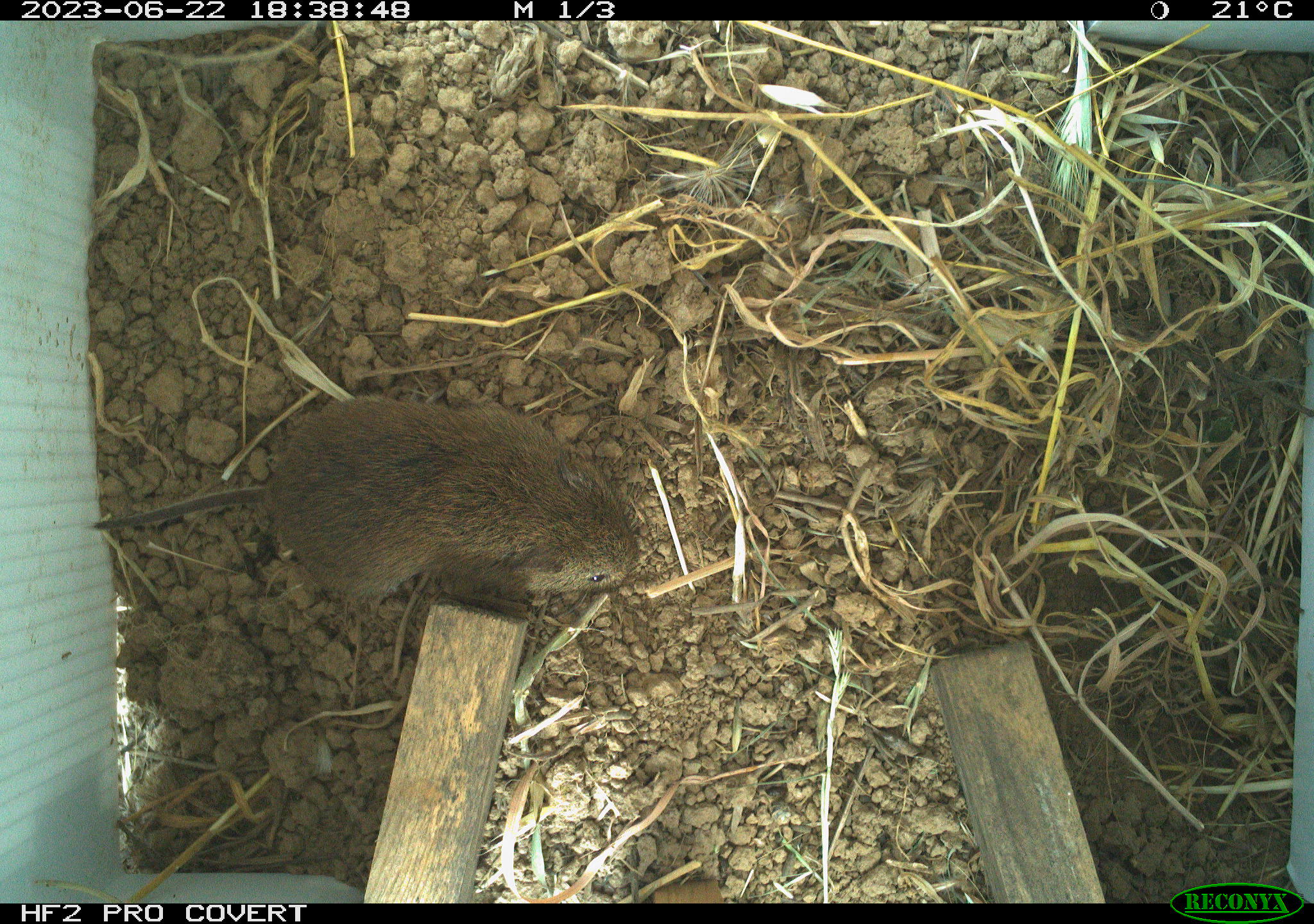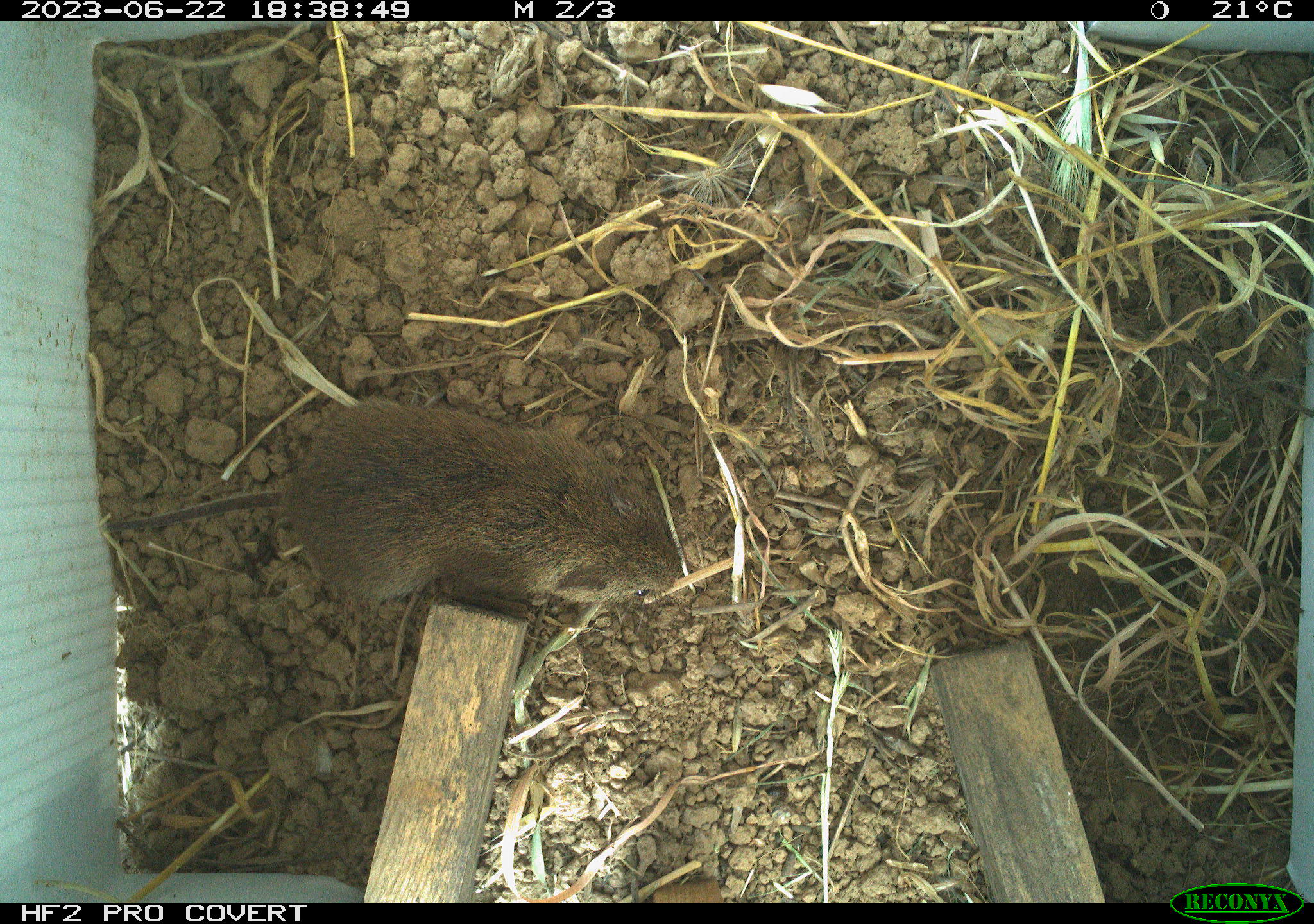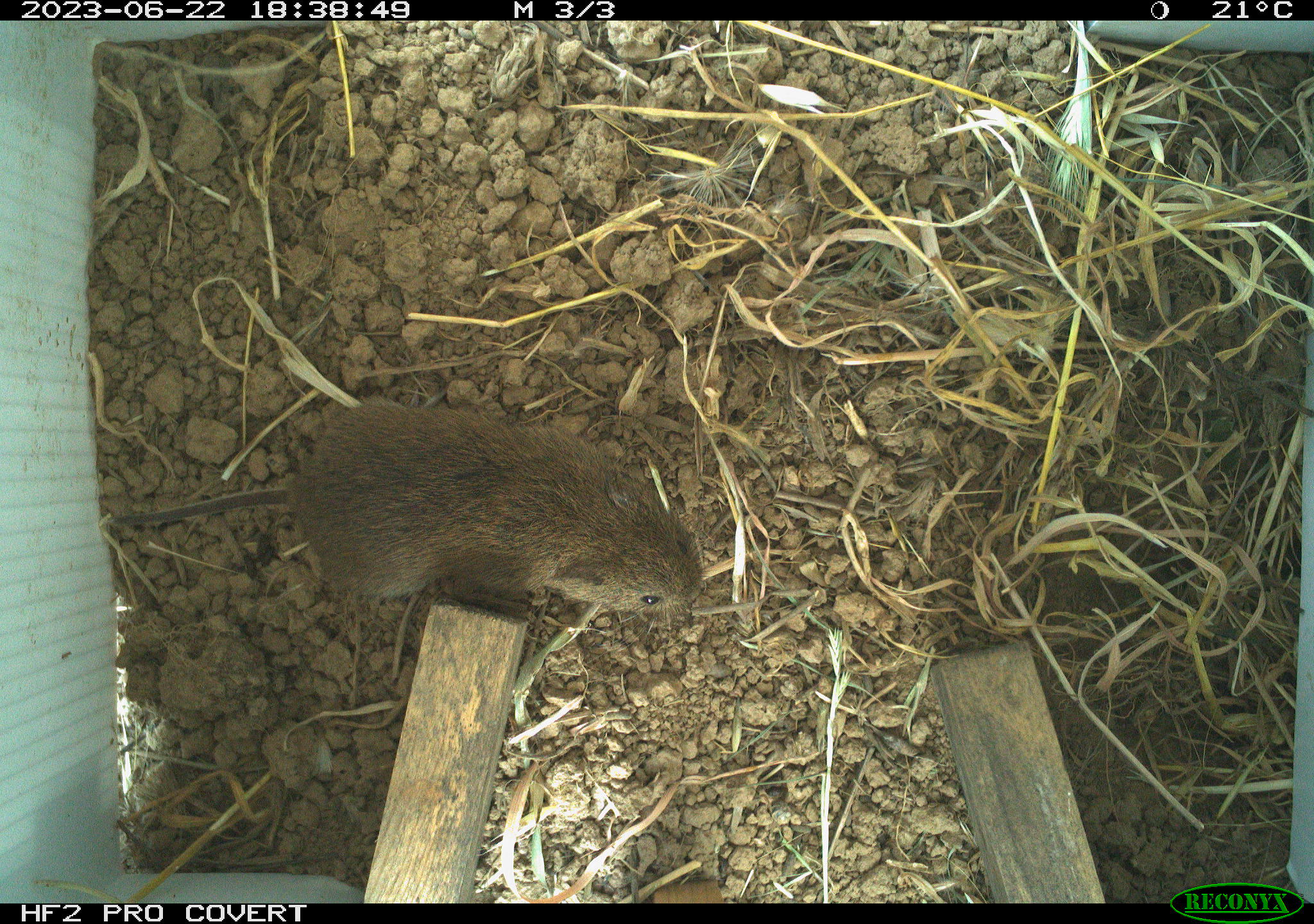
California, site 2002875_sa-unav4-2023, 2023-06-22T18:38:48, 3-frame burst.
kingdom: Animalia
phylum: Chordata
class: Mammalia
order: Rodentia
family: Cricetidae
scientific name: Arvicolinae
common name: voles, lemmings, and muskrats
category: arvicolinae subfamily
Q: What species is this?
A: Arvicolinae subfamily (voles, lemmings, and muskrats) (Arvicolinae).